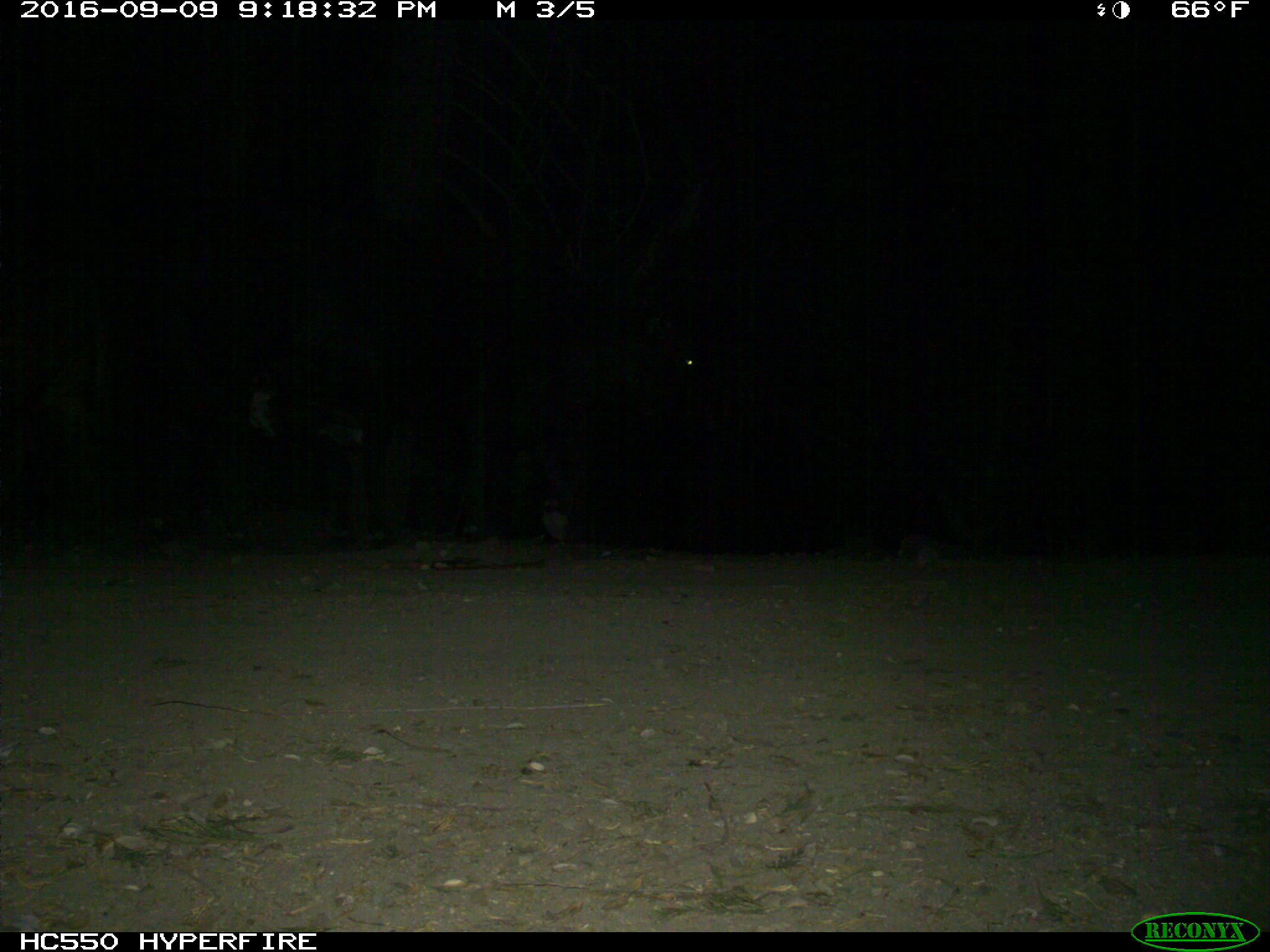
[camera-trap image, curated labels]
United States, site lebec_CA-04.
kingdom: Animalia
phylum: Chordata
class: Mammalia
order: Artiodactyla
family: Bovidae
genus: Bos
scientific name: Bos taurus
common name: domestic cow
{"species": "Bos taurus (domestic cow)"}